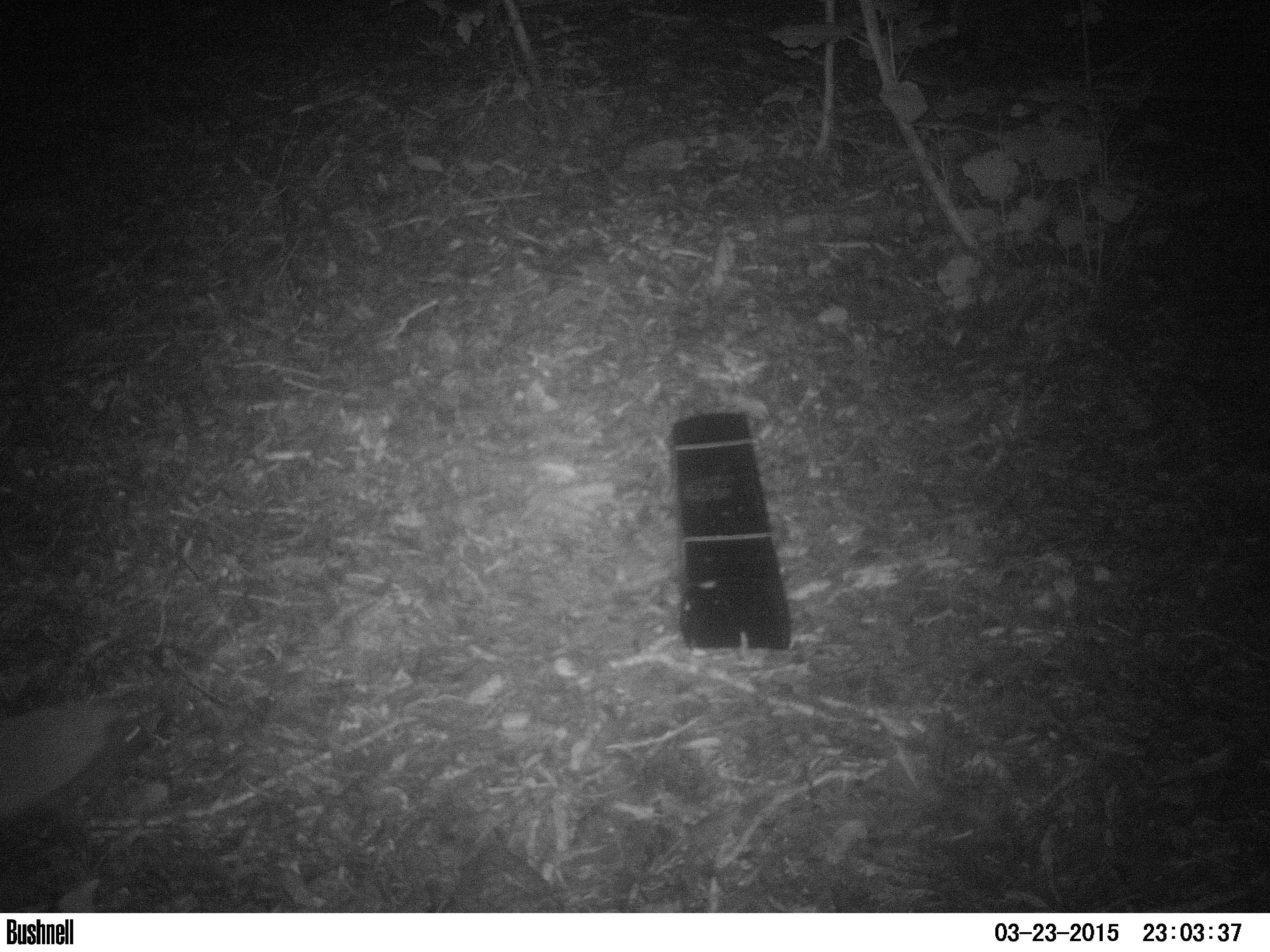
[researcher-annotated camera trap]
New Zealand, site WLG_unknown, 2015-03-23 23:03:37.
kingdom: Animalia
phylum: Chordata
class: Mammalia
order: Eulipotyphla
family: Erinaceidae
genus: Erinaceus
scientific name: Erinaceus europaeus europaeus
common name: european hedgehog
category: hedgehog